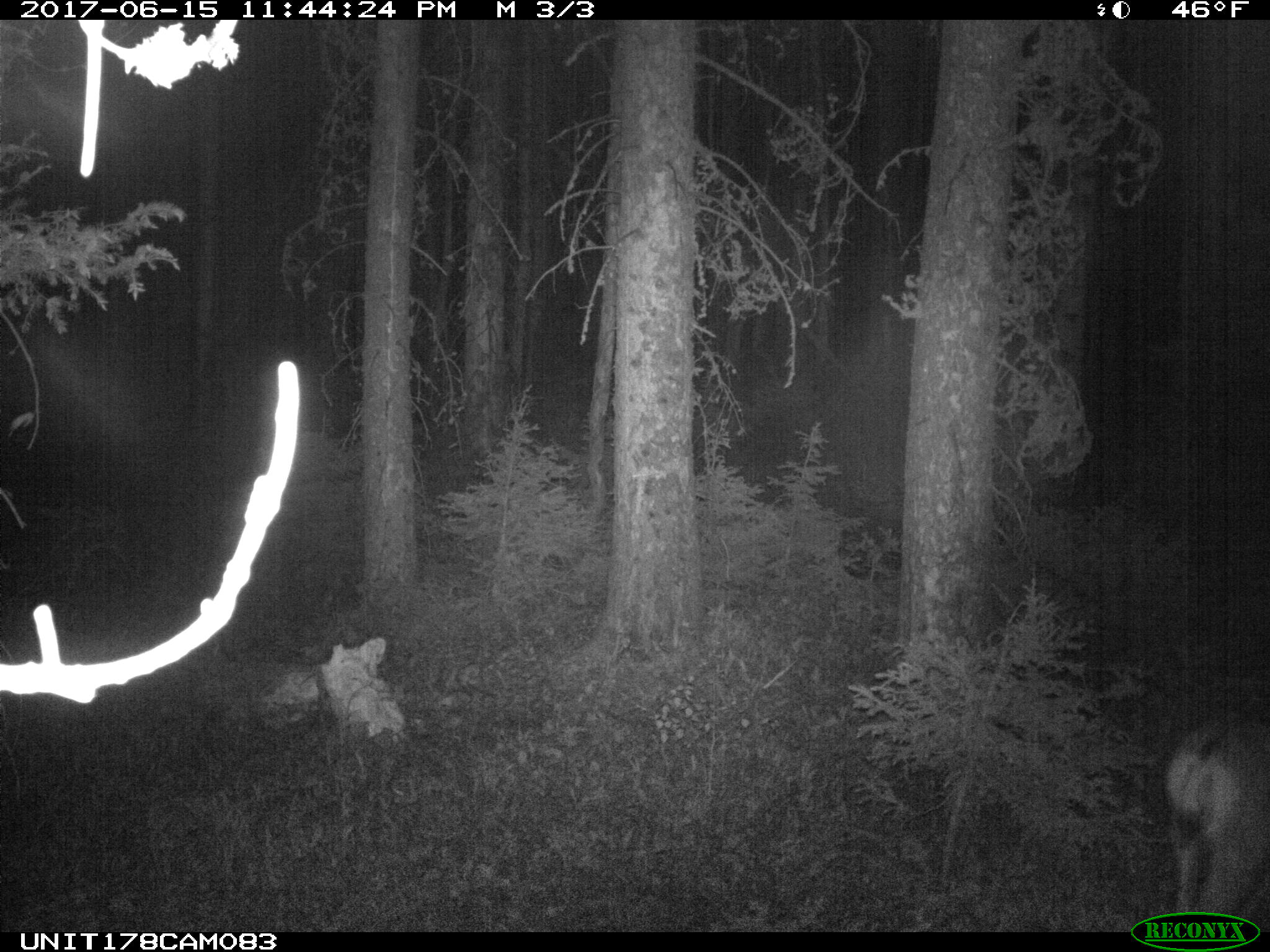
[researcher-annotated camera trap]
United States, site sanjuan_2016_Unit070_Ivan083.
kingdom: Animalia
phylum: Chordata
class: Mammalia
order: Artiodactyla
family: Cervidae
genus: Odocoileus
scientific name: Odocoileus hemionus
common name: mule deer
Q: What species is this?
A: Odocoileus hemionus (mule deer).